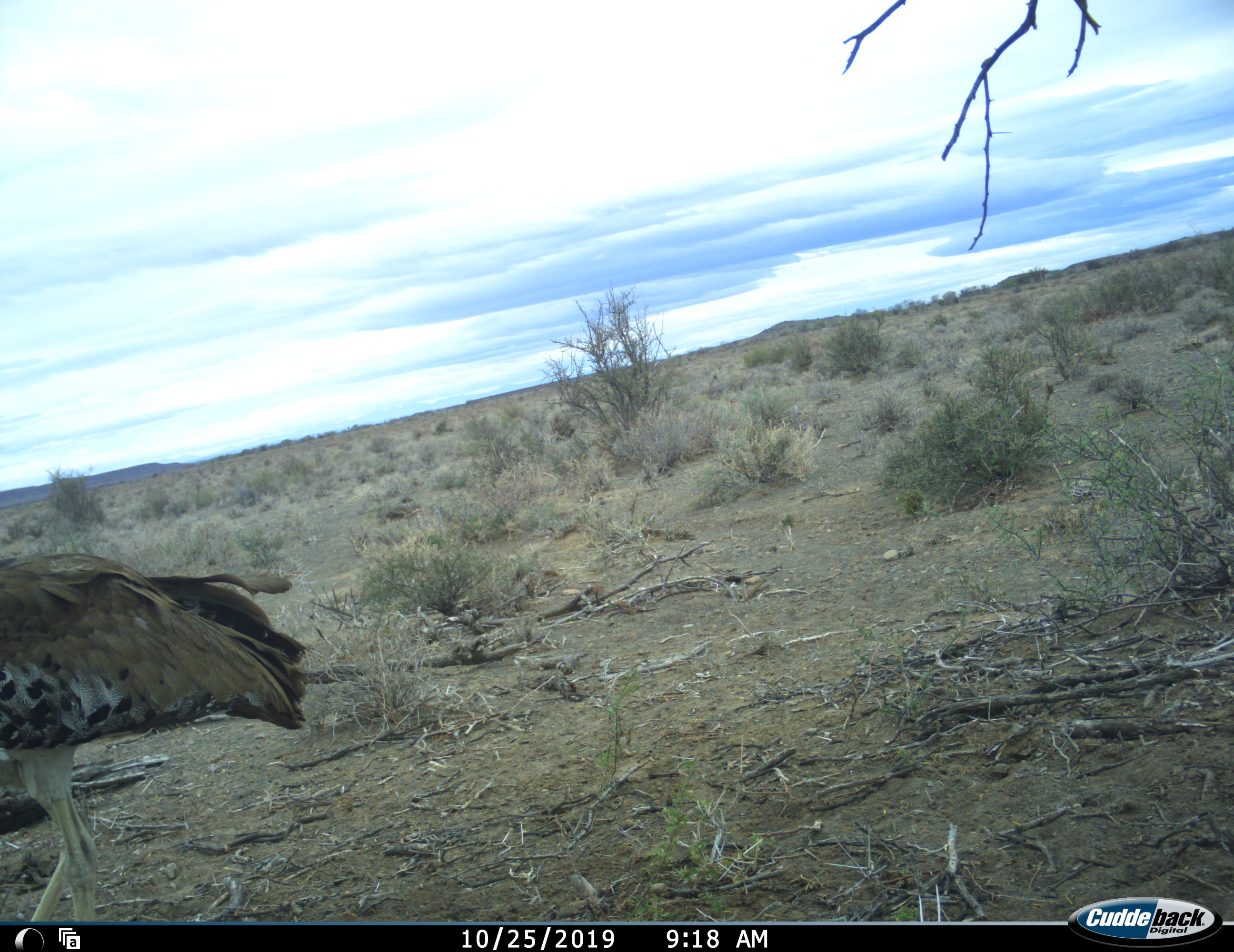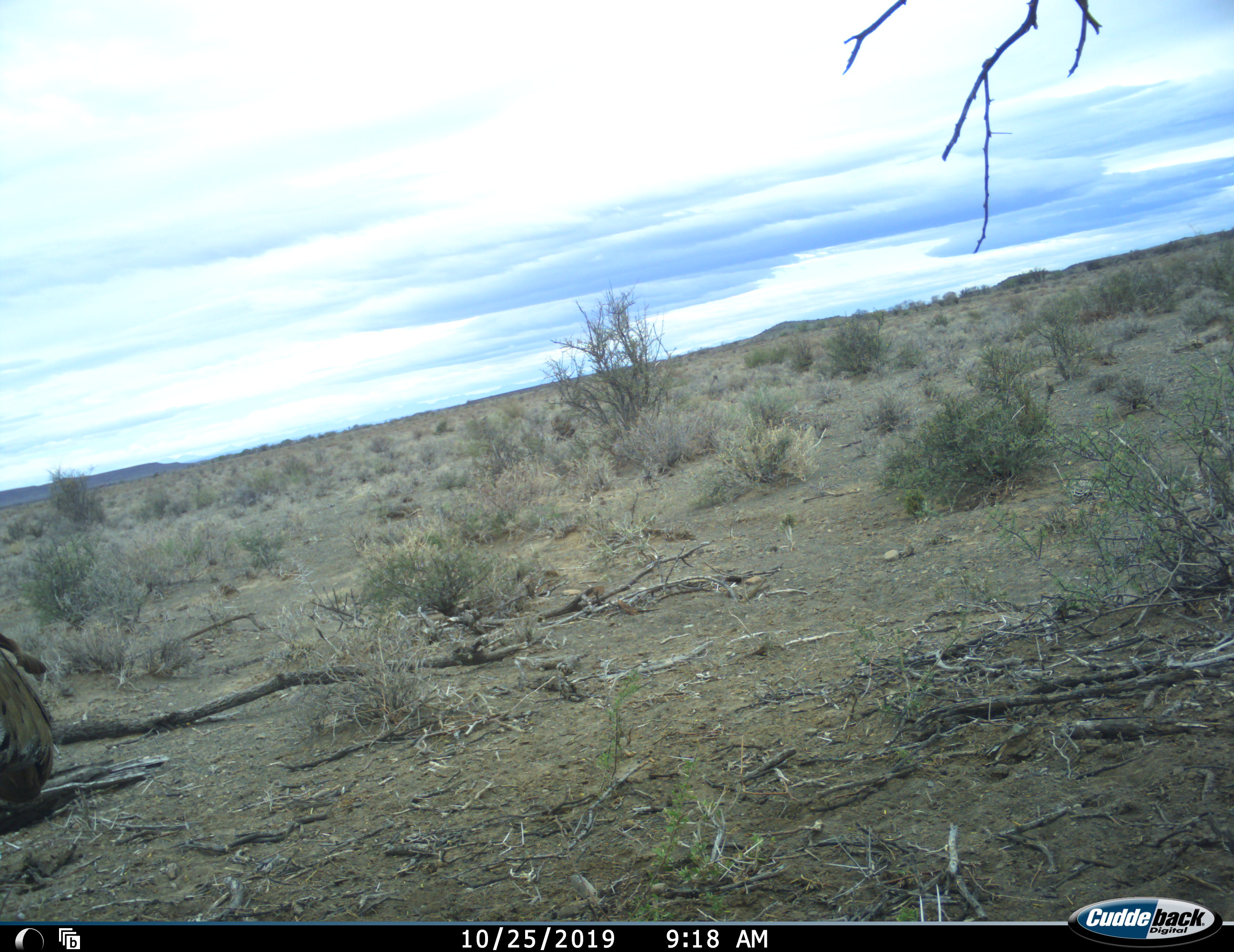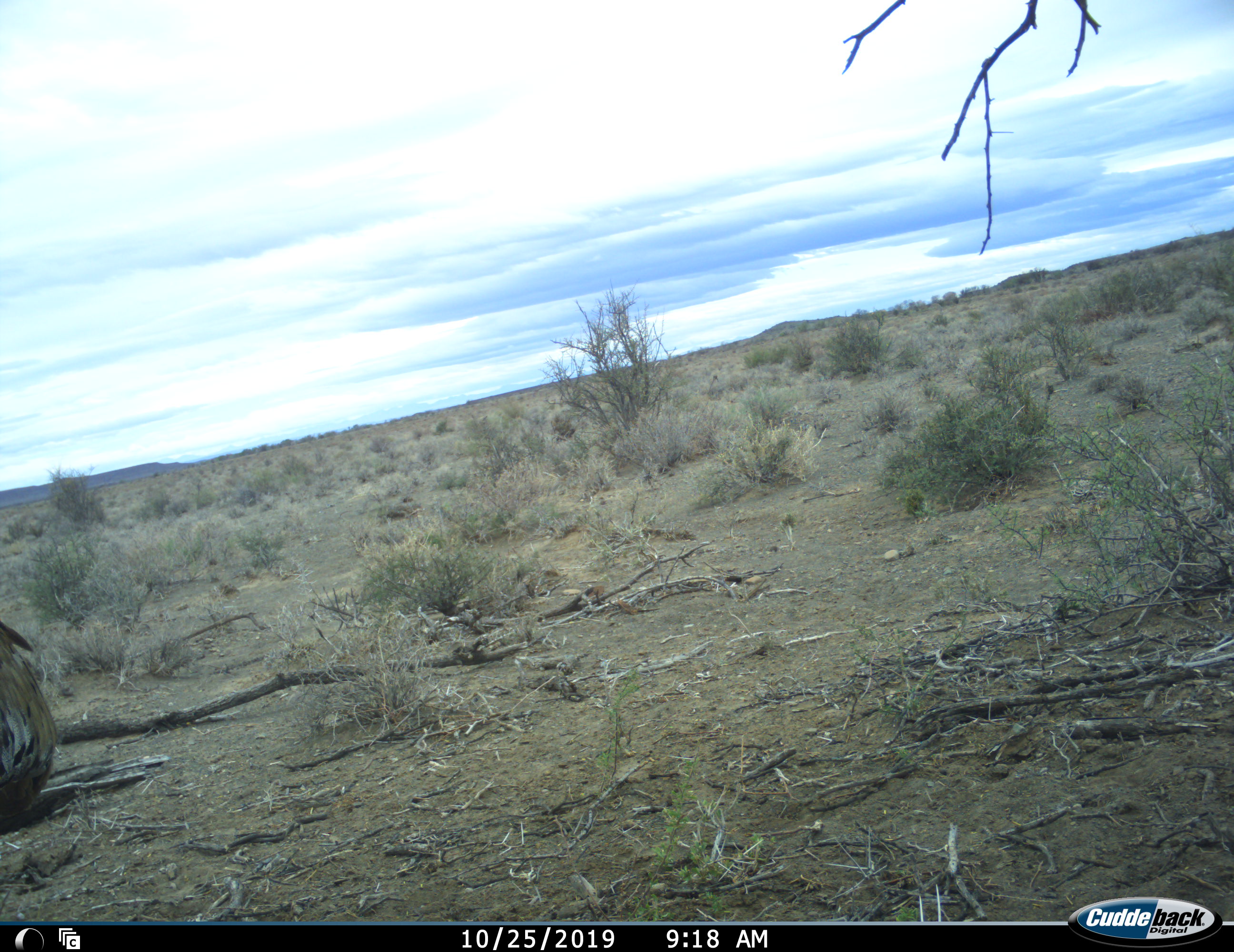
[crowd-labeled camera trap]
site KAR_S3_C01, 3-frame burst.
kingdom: Animalia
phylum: Chordata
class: Aves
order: Otidiformes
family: Otididae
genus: Ardeotis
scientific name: Ardeotis kori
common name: kori bustard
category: bustardkori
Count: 1.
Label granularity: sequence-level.